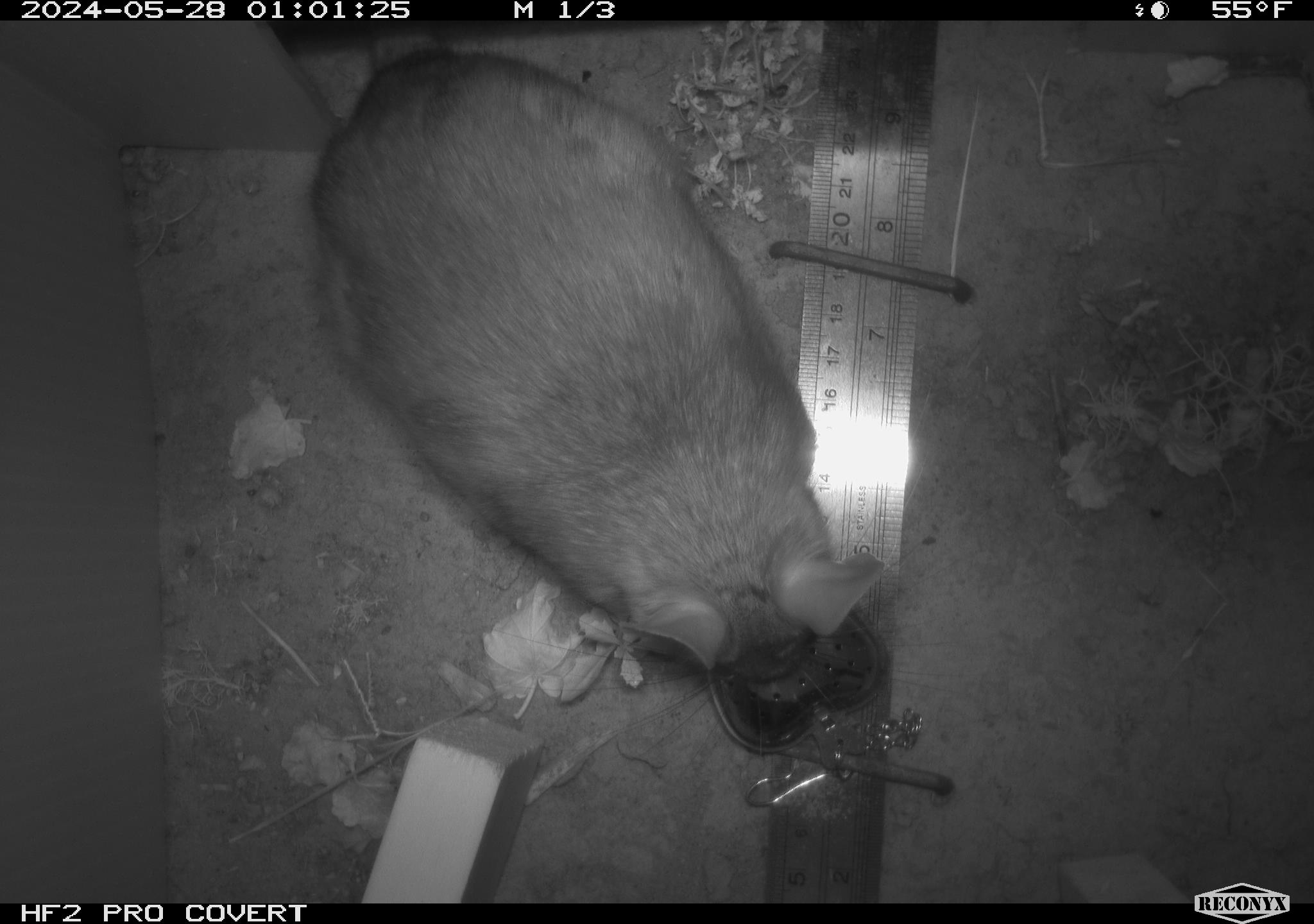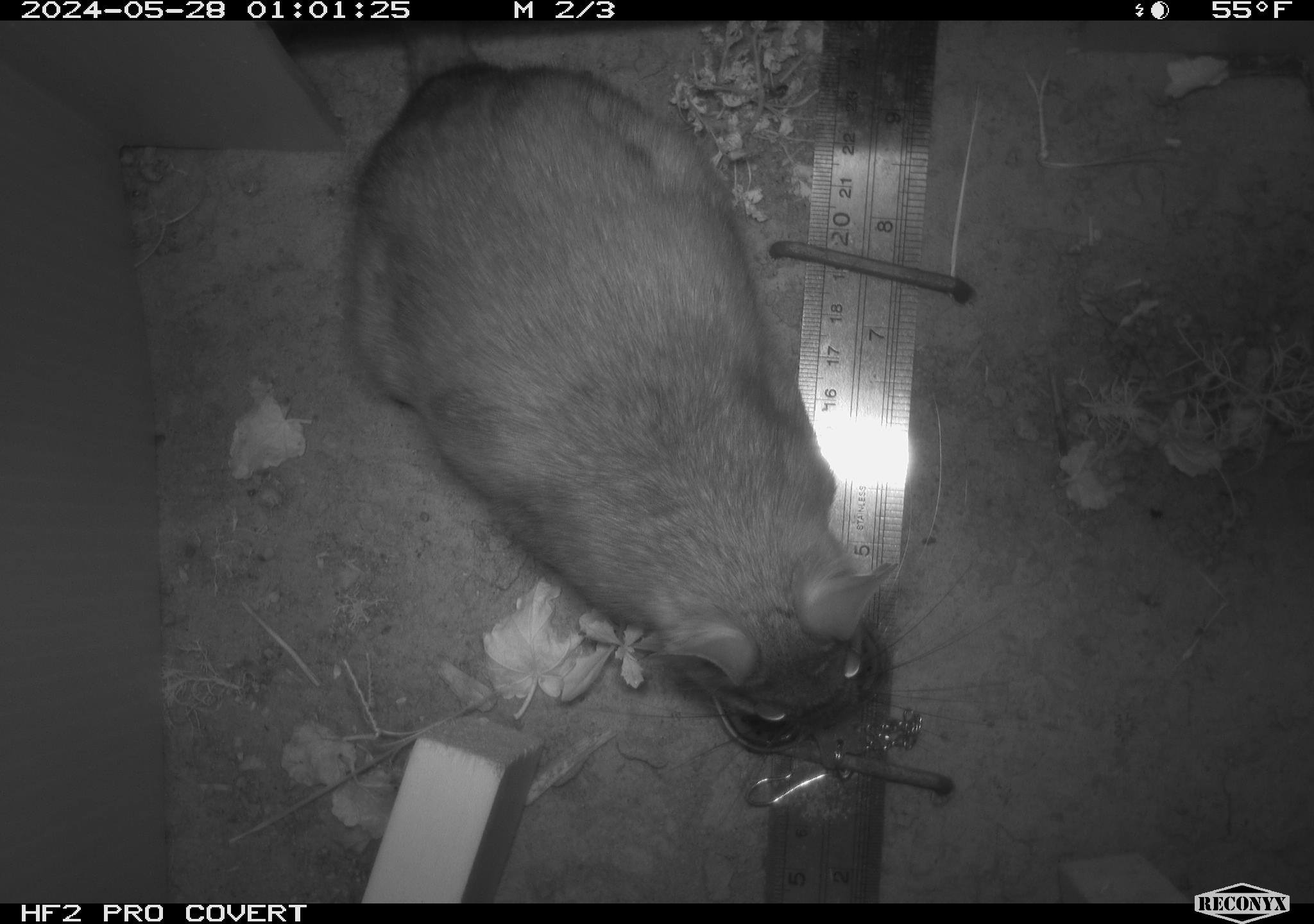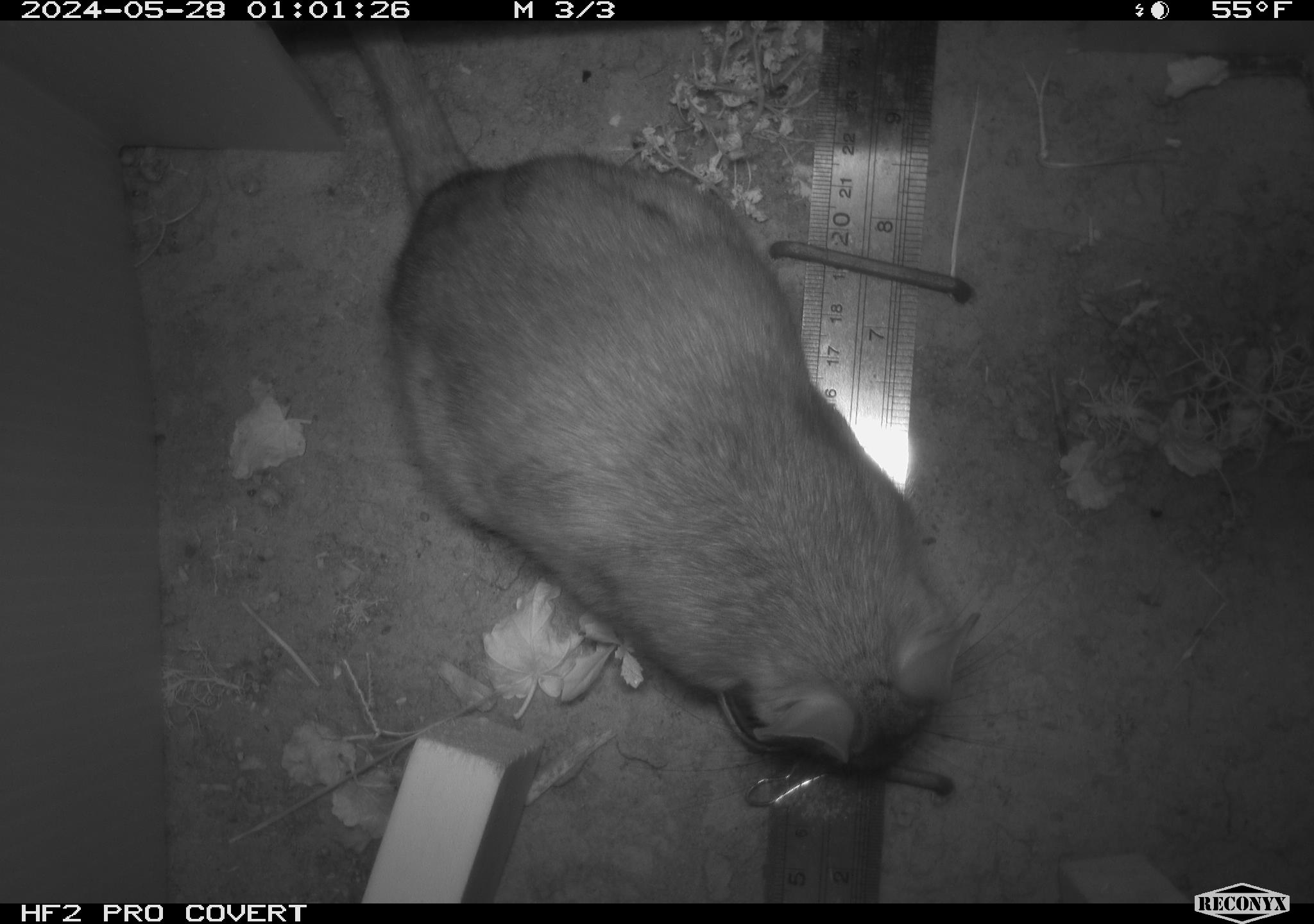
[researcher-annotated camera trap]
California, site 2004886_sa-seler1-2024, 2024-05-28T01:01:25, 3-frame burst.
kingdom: Animalia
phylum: Chordata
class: Mammalia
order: Rodentia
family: Cricetidae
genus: Neotoma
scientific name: Neotoma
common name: pack rat or woodrat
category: neotoma species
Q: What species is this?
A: Neotoma species (pack rat or woodrat) (Neotoma).